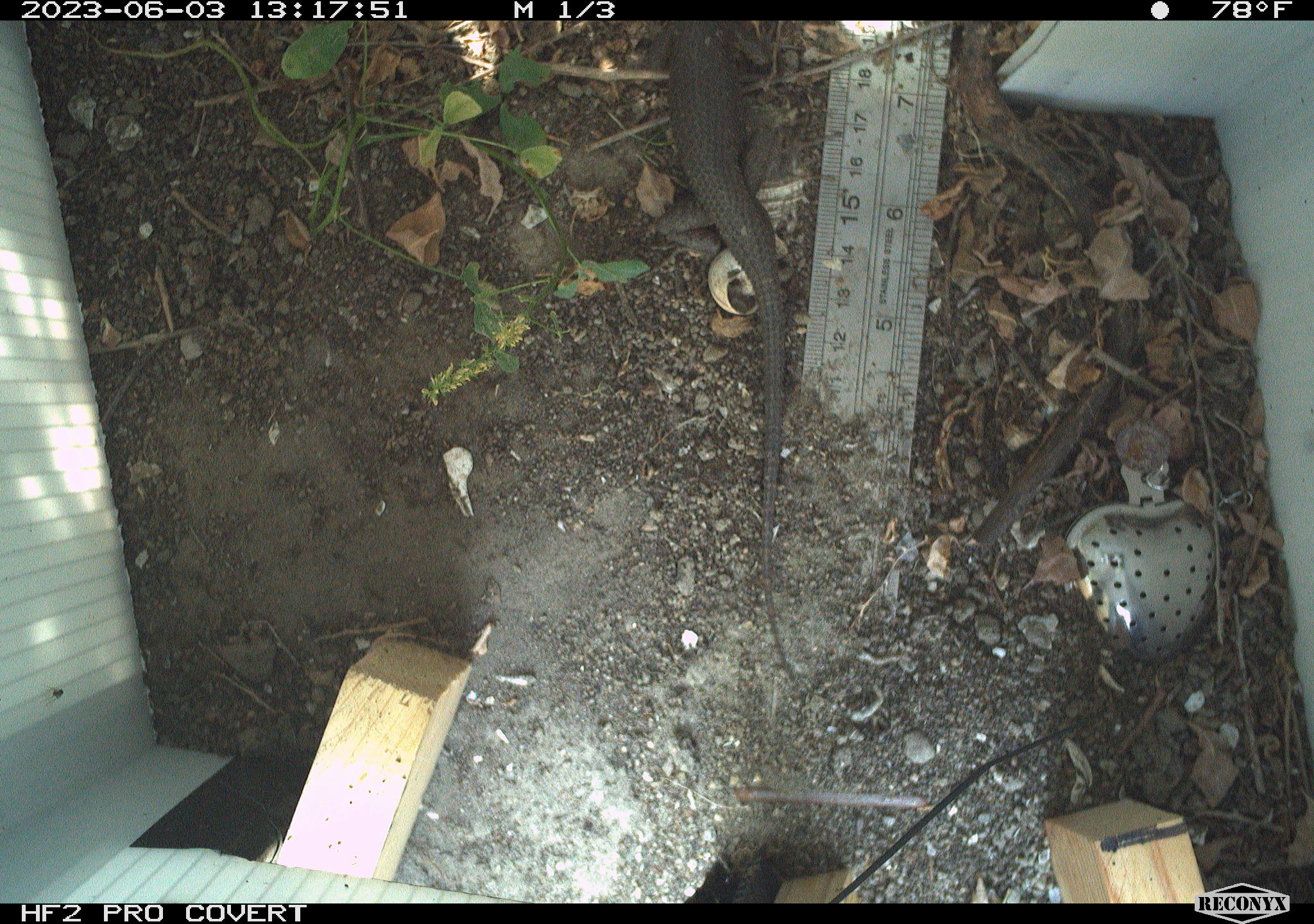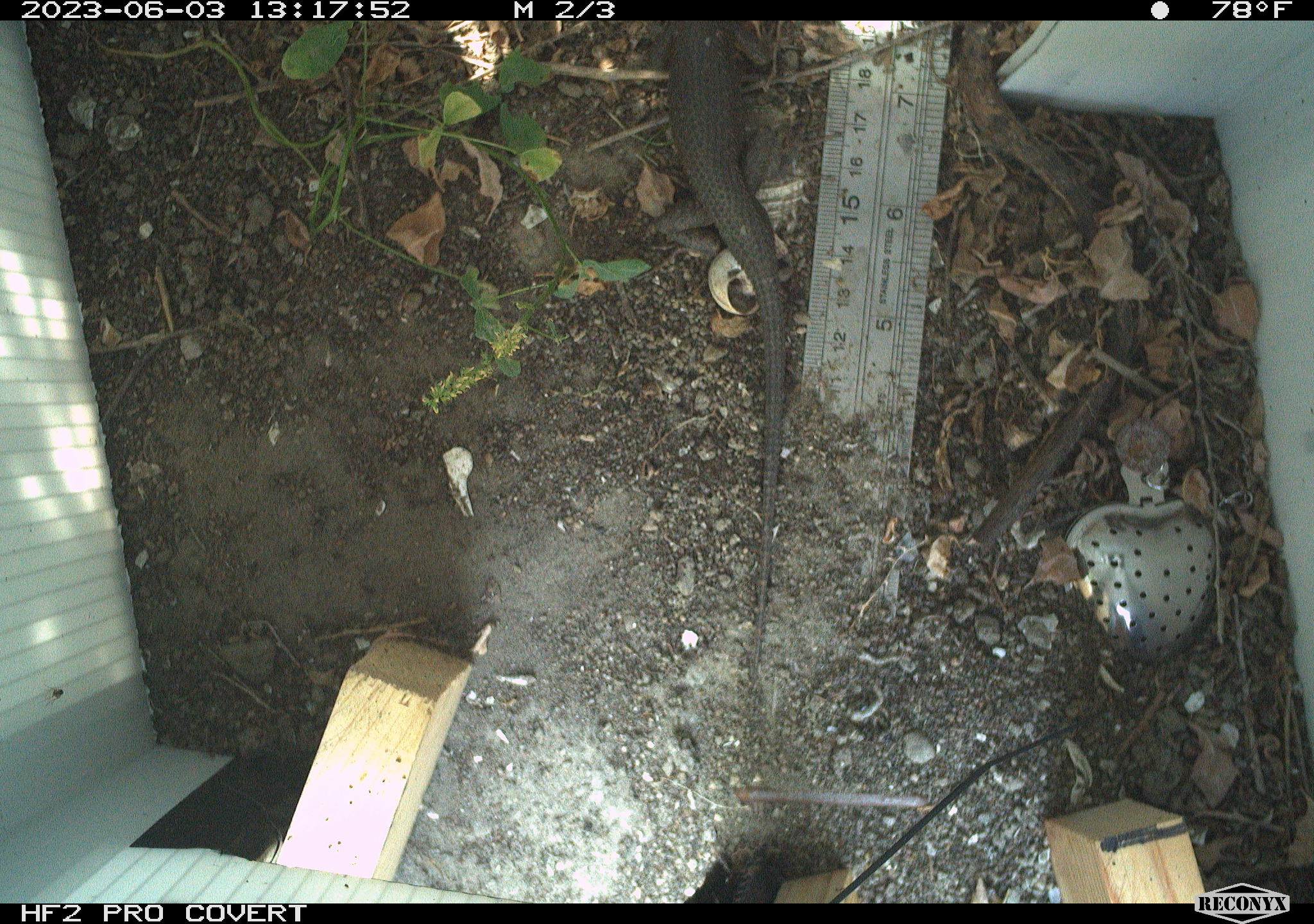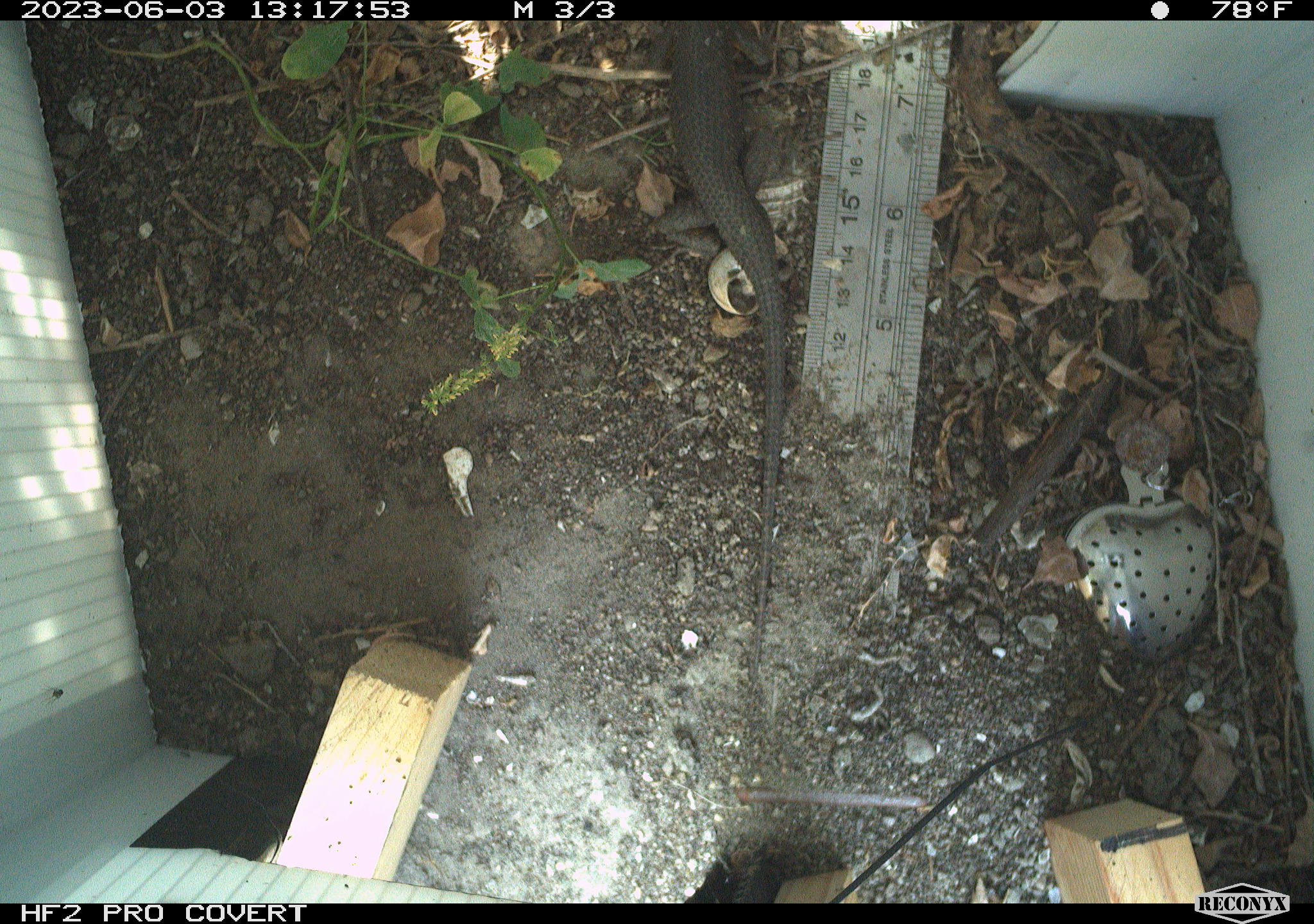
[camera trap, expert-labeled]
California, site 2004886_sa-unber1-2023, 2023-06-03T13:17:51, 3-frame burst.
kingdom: Animalia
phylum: Chordata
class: Reptilia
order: Squamata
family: Phrynosomatidae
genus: Sceloporus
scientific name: Sceloporus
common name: spiny lizards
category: sceloporus species